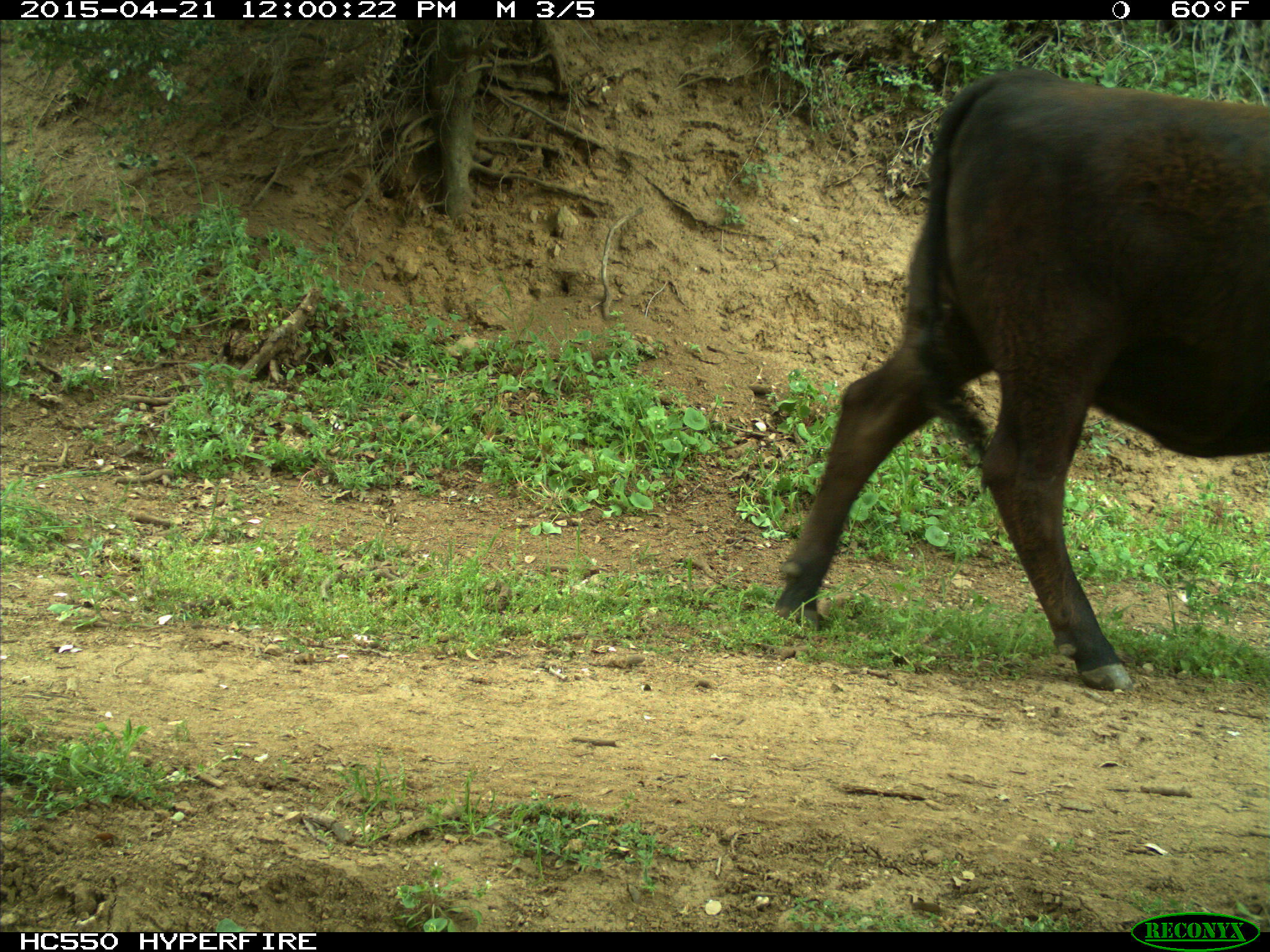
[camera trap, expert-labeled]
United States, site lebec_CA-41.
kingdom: Animalia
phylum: Chordata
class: Mammalia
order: Artiodactyla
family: Bovidae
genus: Bos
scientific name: Bos taurus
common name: domestic cow